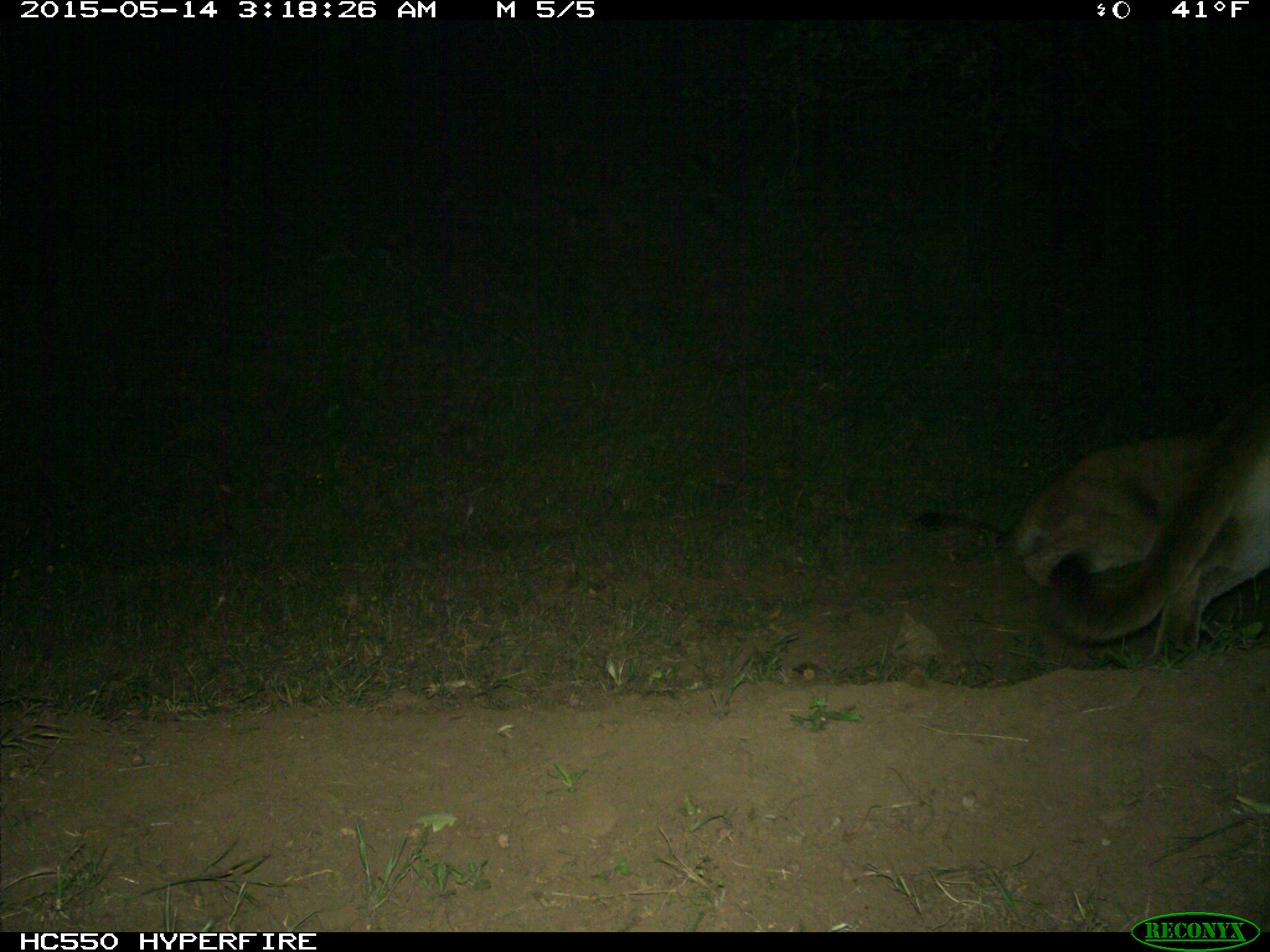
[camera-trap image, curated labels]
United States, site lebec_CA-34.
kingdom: Animalia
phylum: Chordata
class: Mammalia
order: Carnivora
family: Felidae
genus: Puma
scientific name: Puma concolor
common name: mountain lion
Puma concolor (mountain lion).